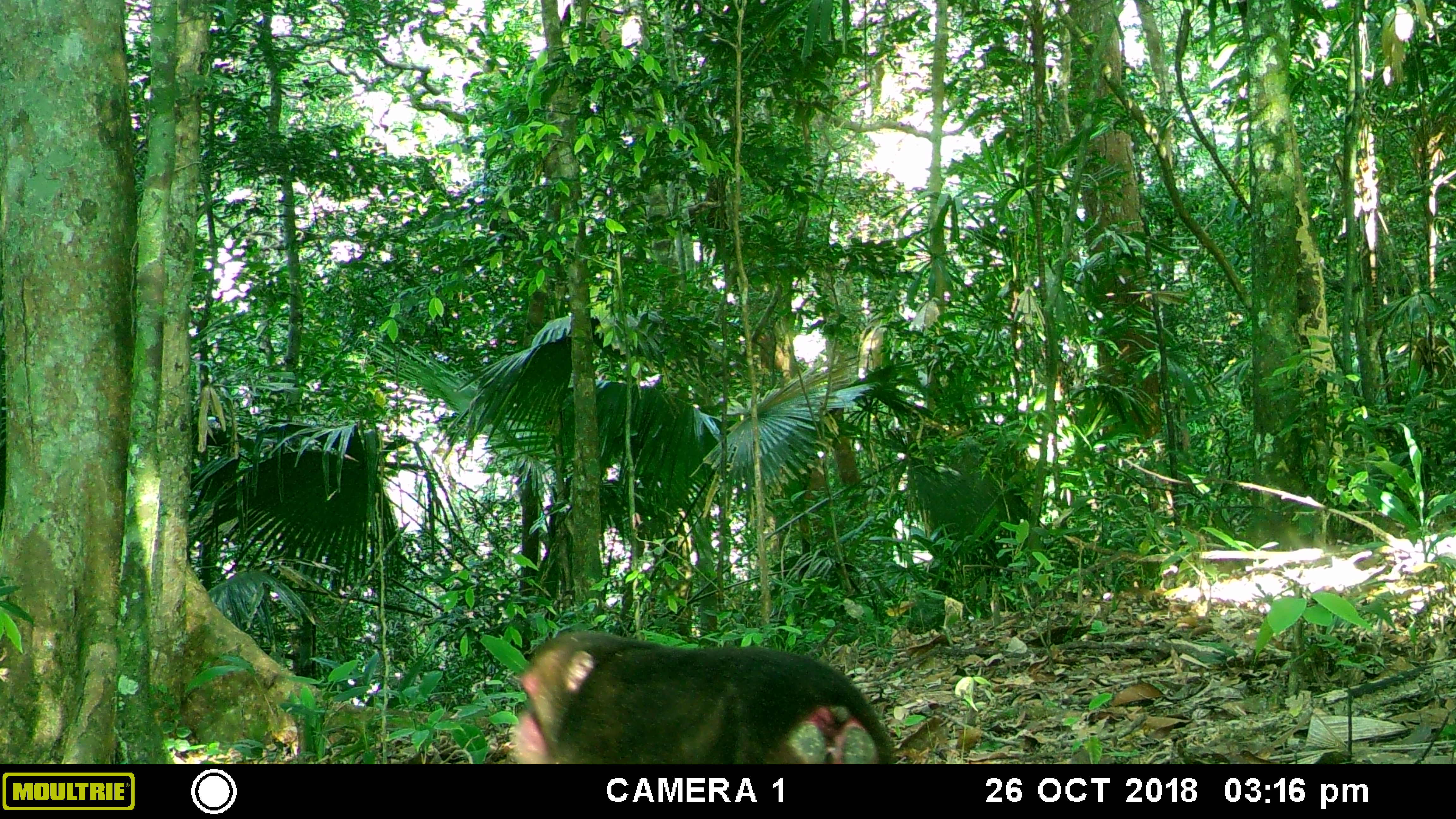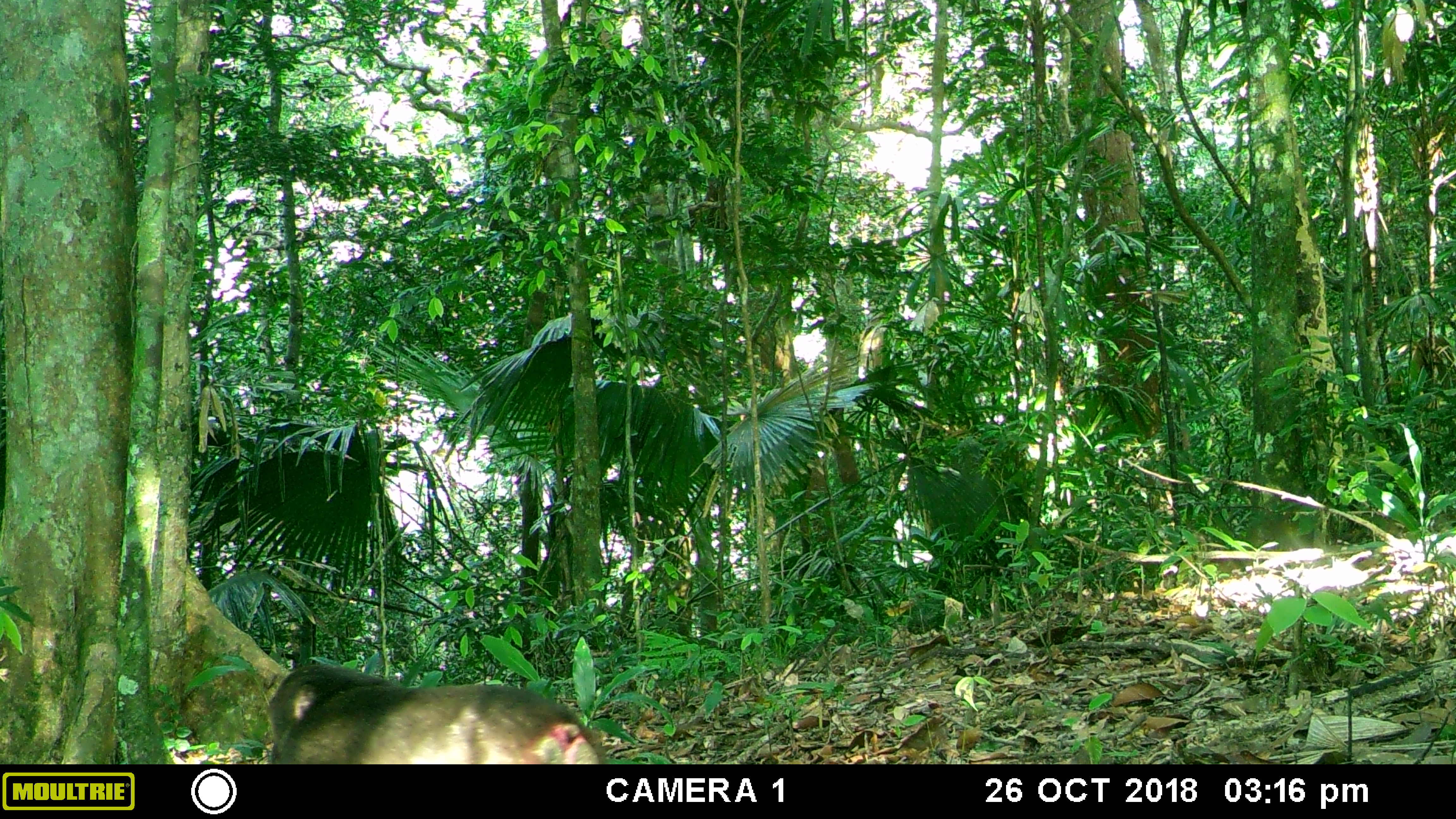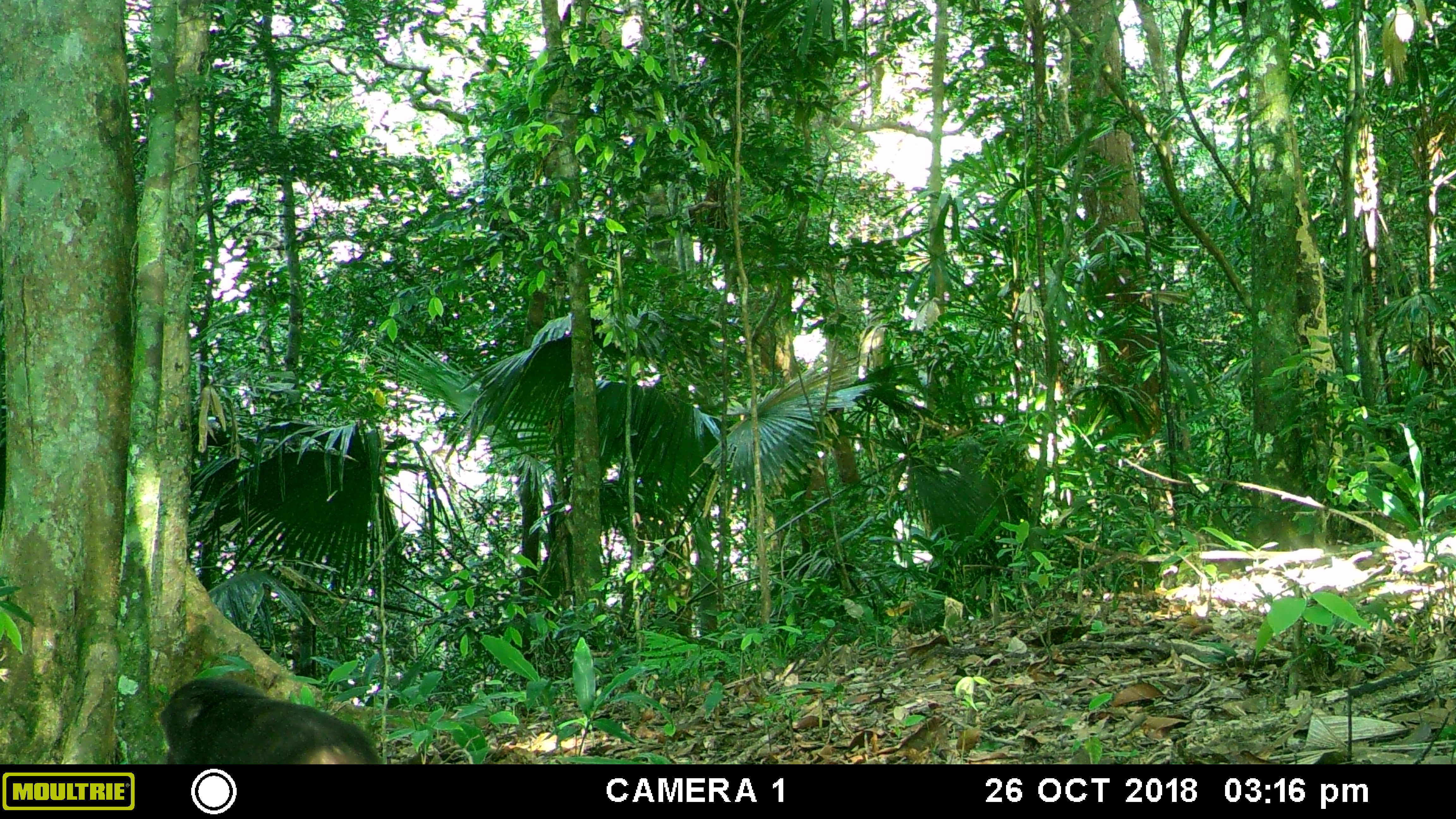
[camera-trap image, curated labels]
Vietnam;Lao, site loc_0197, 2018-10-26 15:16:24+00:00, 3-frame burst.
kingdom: Animalia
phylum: Chordata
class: Mammalia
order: Primates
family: Cercopithecidae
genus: Macaca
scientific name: Macaca arctoides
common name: stump-tailed macaque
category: stump tailed macaque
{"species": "stump tailed macaque (stump-tailed macaque) (Macaca arctoides)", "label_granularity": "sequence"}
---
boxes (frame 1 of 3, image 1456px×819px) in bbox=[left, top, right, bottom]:
stump tailed macaque: bbox=[502, 626, 893, 765]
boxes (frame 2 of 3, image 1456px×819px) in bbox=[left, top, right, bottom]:
stump tailed macaque: bbox=[264, 662, 605, 764]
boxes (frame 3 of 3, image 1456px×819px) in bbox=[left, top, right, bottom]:
stump tailed macaque: bbox=[159, 677, 384, 763]